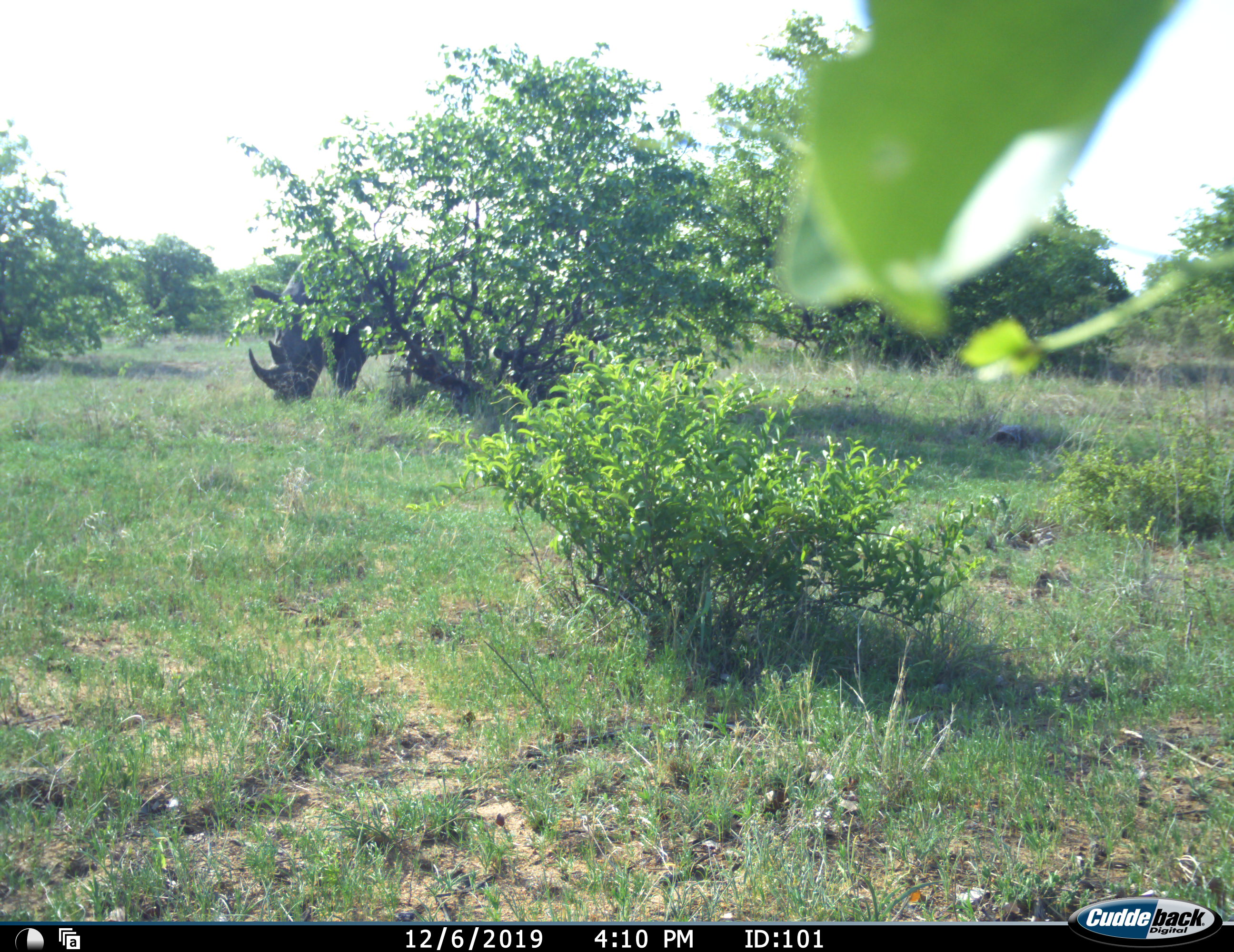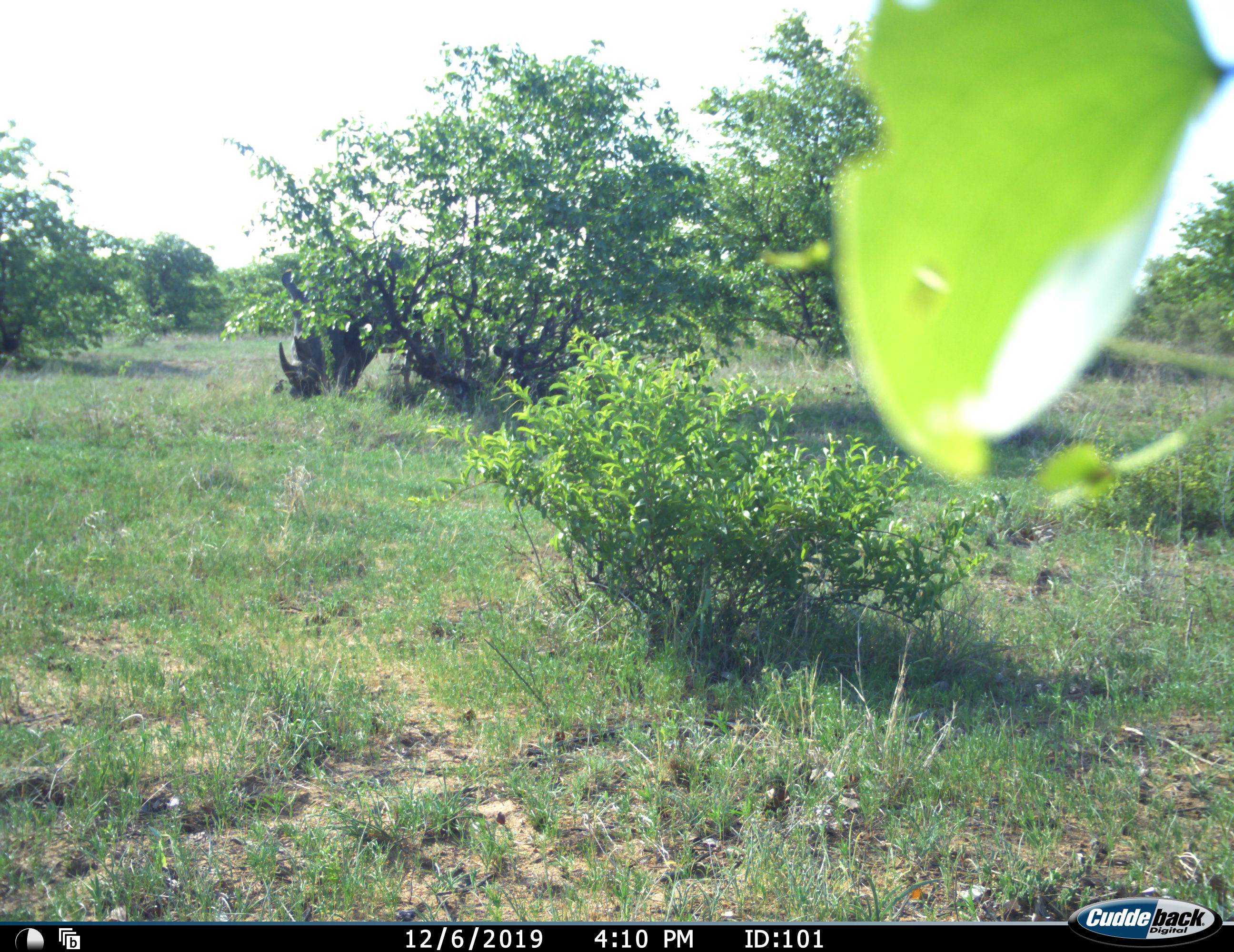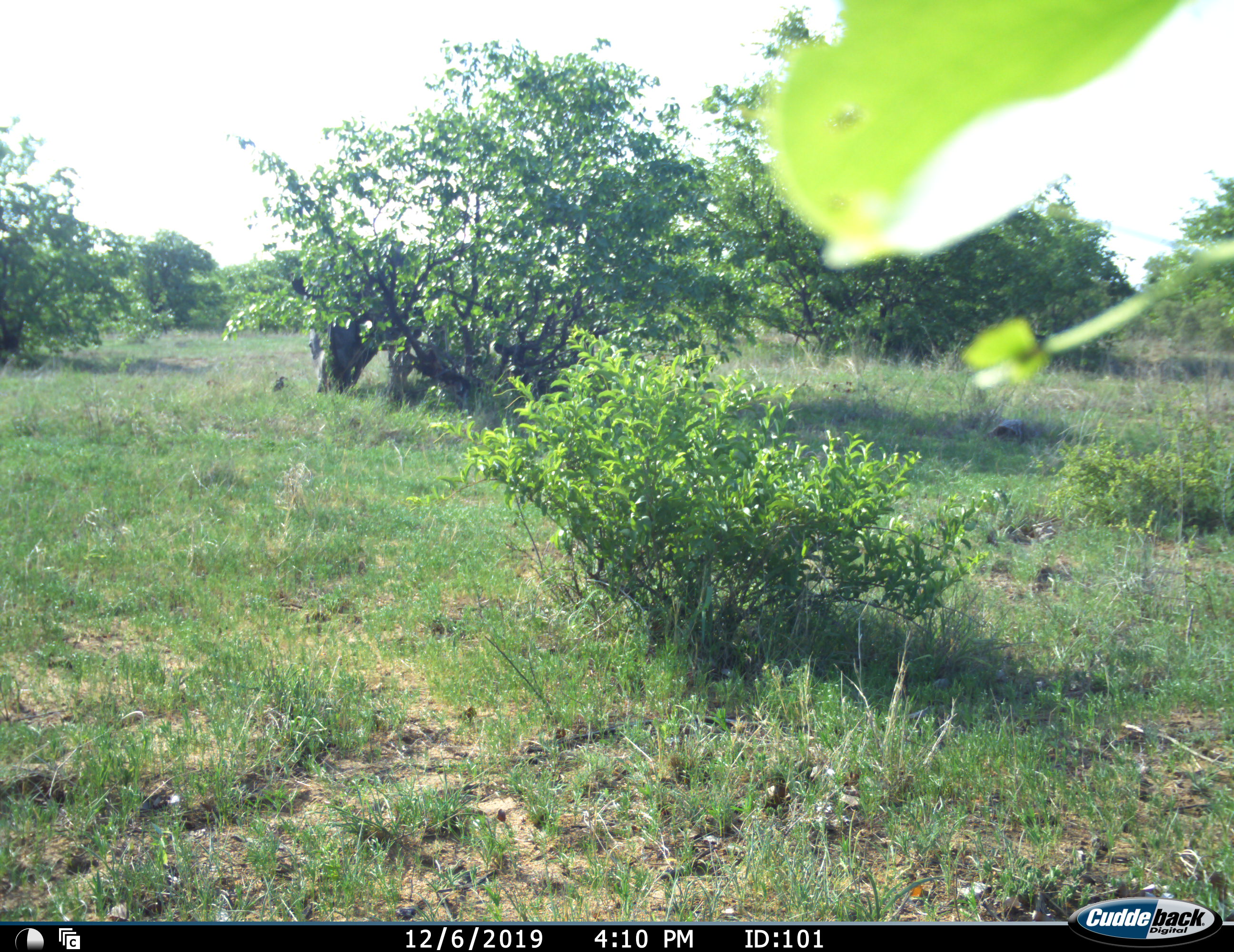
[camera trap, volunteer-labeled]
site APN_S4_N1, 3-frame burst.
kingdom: Animalia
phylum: Chordata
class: Mammalia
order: Perissodactyla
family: Rhinocerotidae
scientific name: Rhinocerotidae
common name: unknown rhinoceros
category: rhinocerosunknown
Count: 1.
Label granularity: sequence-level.